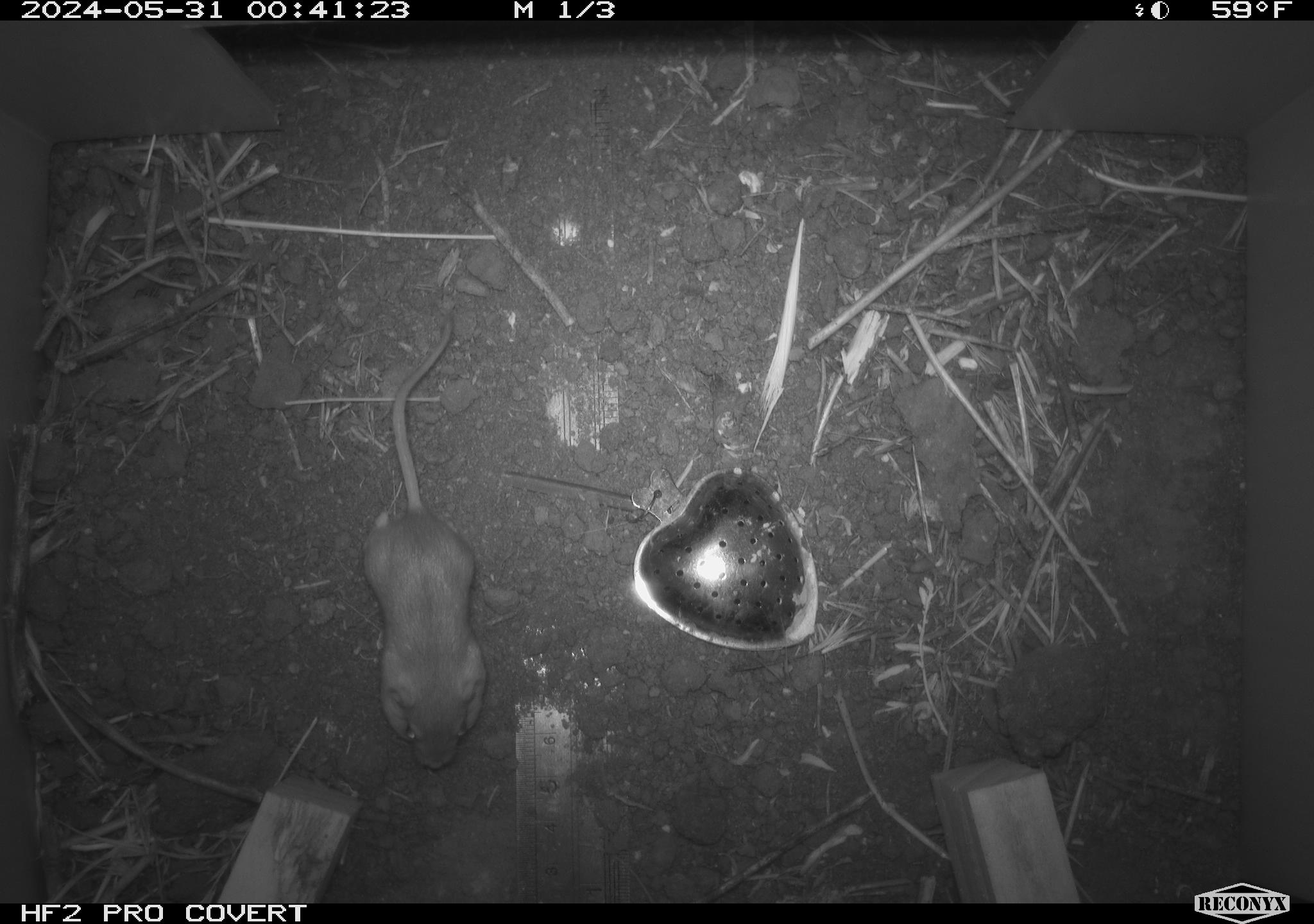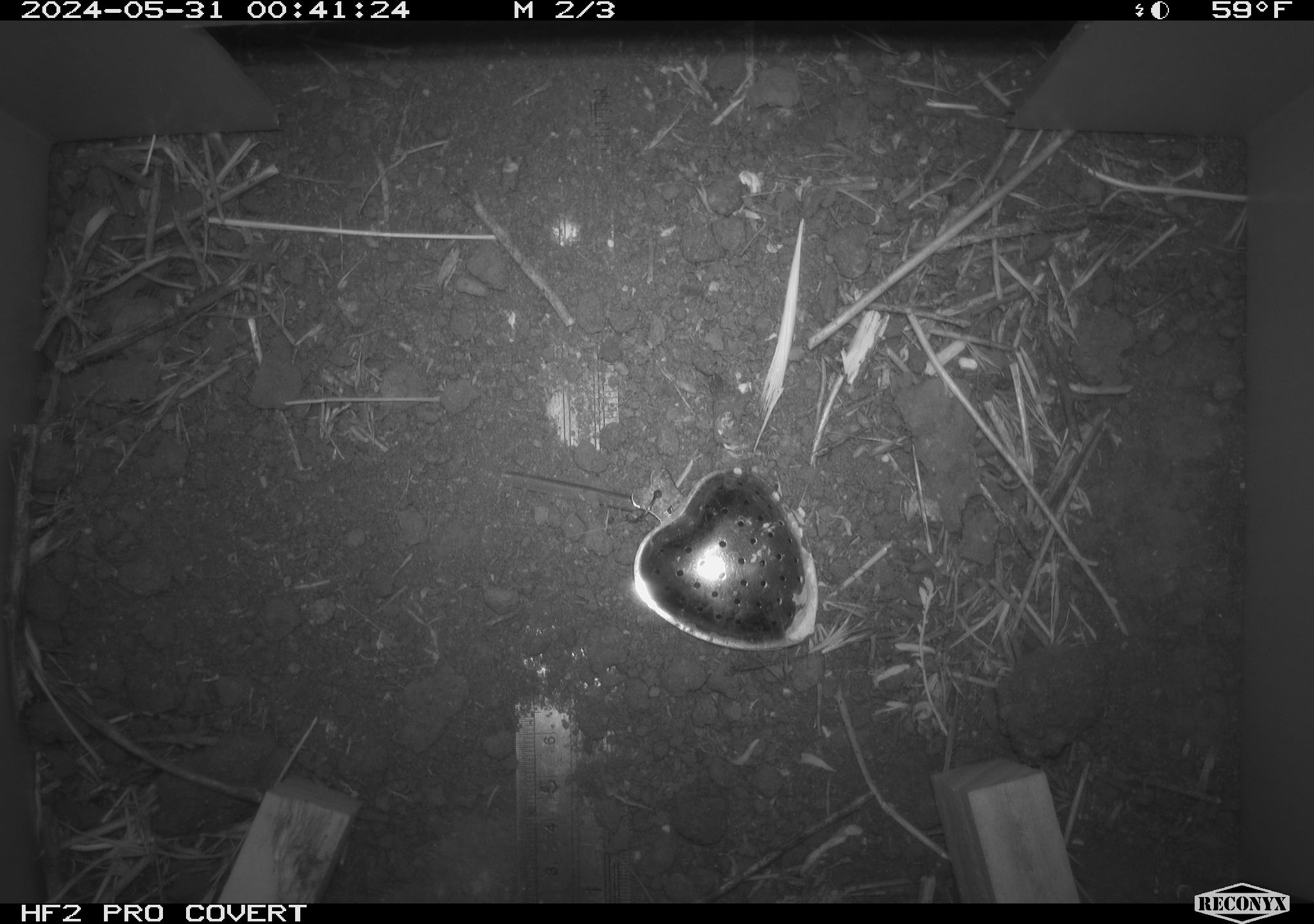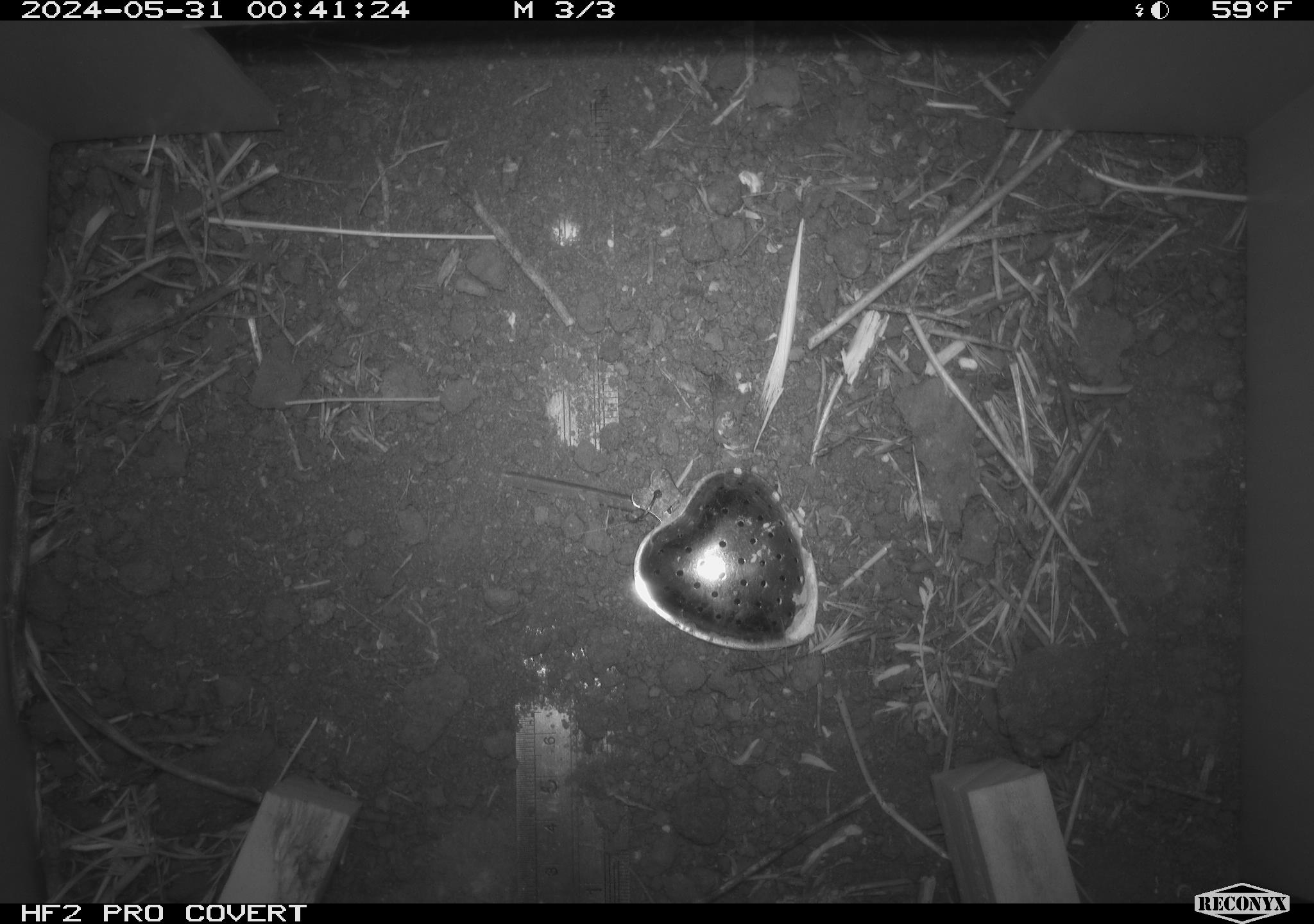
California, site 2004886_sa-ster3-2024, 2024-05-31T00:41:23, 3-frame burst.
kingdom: Animalia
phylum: Chordata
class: Mammalia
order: Rodentia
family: Heteromyidae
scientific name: Heteromyidae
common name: kangaroo rats and pocket mice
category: heteromyidae family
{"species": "heteromyidae family (kangaroo rats and pocket mice) (Heteromyidae)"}